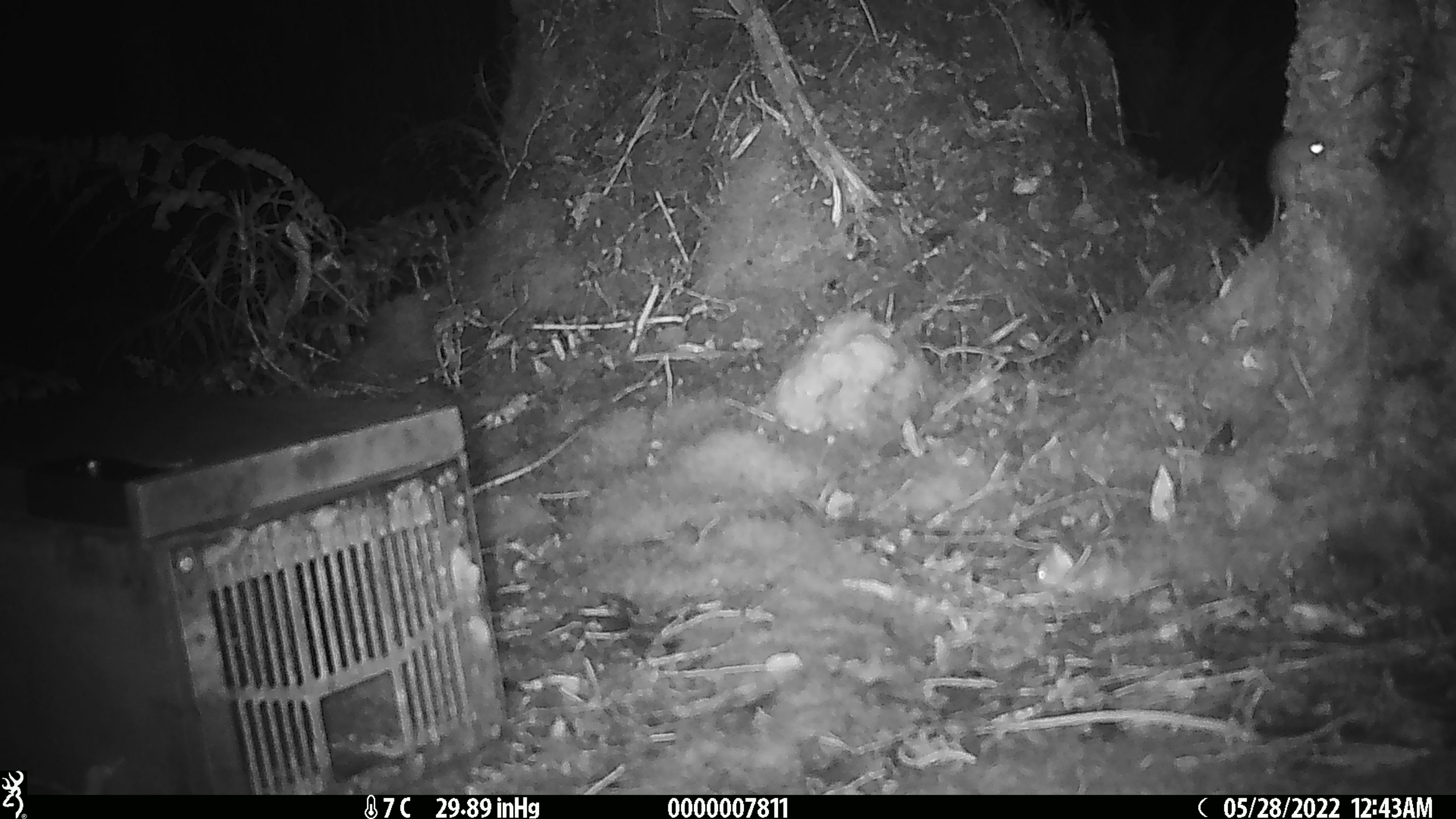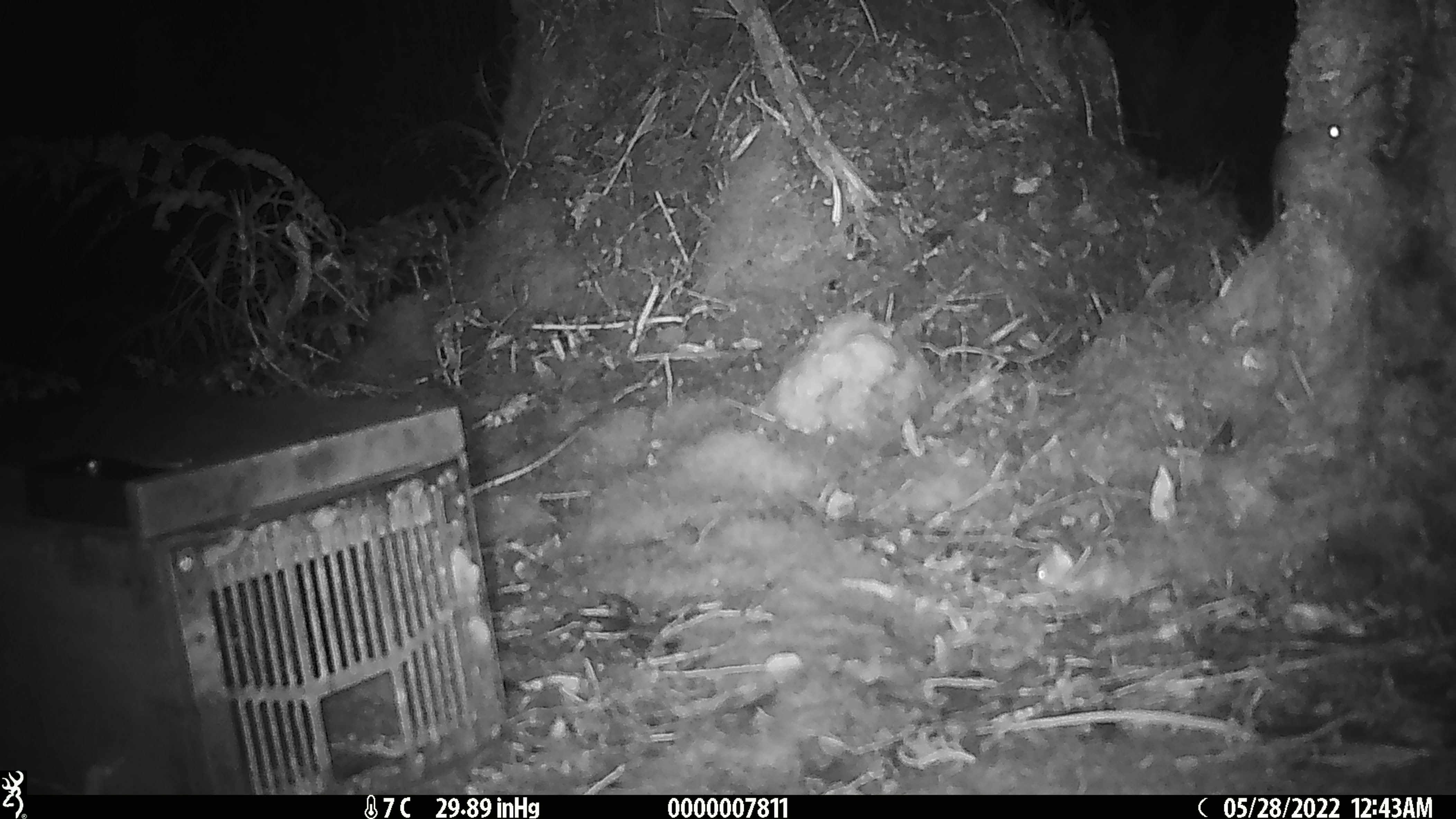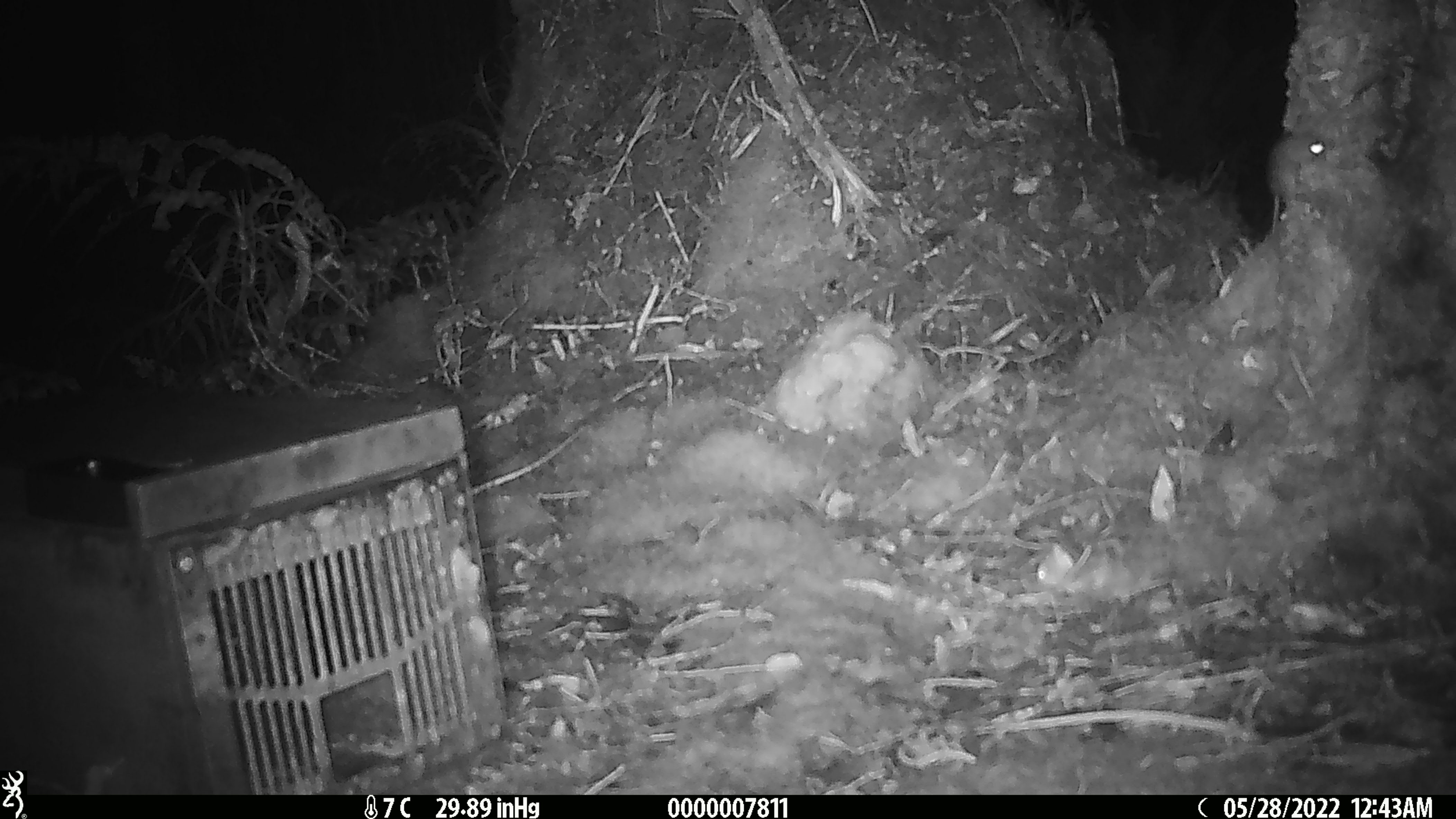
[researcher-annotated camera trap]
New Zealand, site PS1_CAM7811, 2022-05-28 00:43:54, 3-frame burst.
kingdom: Animalia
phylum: Chordata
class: Mammalia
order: Rodentia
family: Muridae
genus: Mus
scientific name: Mus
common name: mouse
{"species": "mouse (Mus)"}